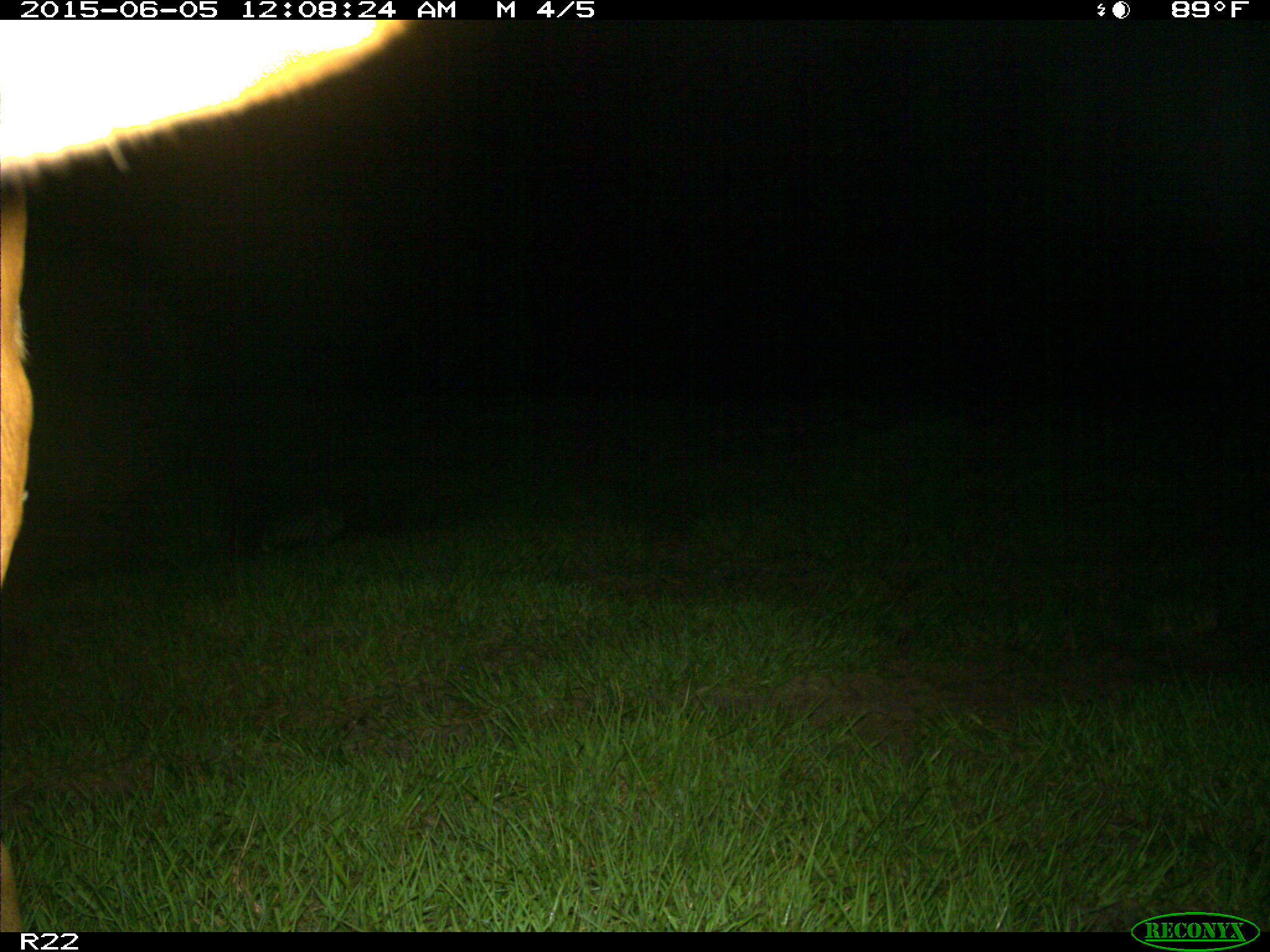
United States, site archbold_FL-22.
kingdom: Animalia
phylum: Chordata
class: Mammalia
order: Artiodactyla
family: Bovidae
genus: Bos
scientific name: Bos taurus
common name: domestic cow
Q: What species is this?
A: Bos taurus (domestic cow).